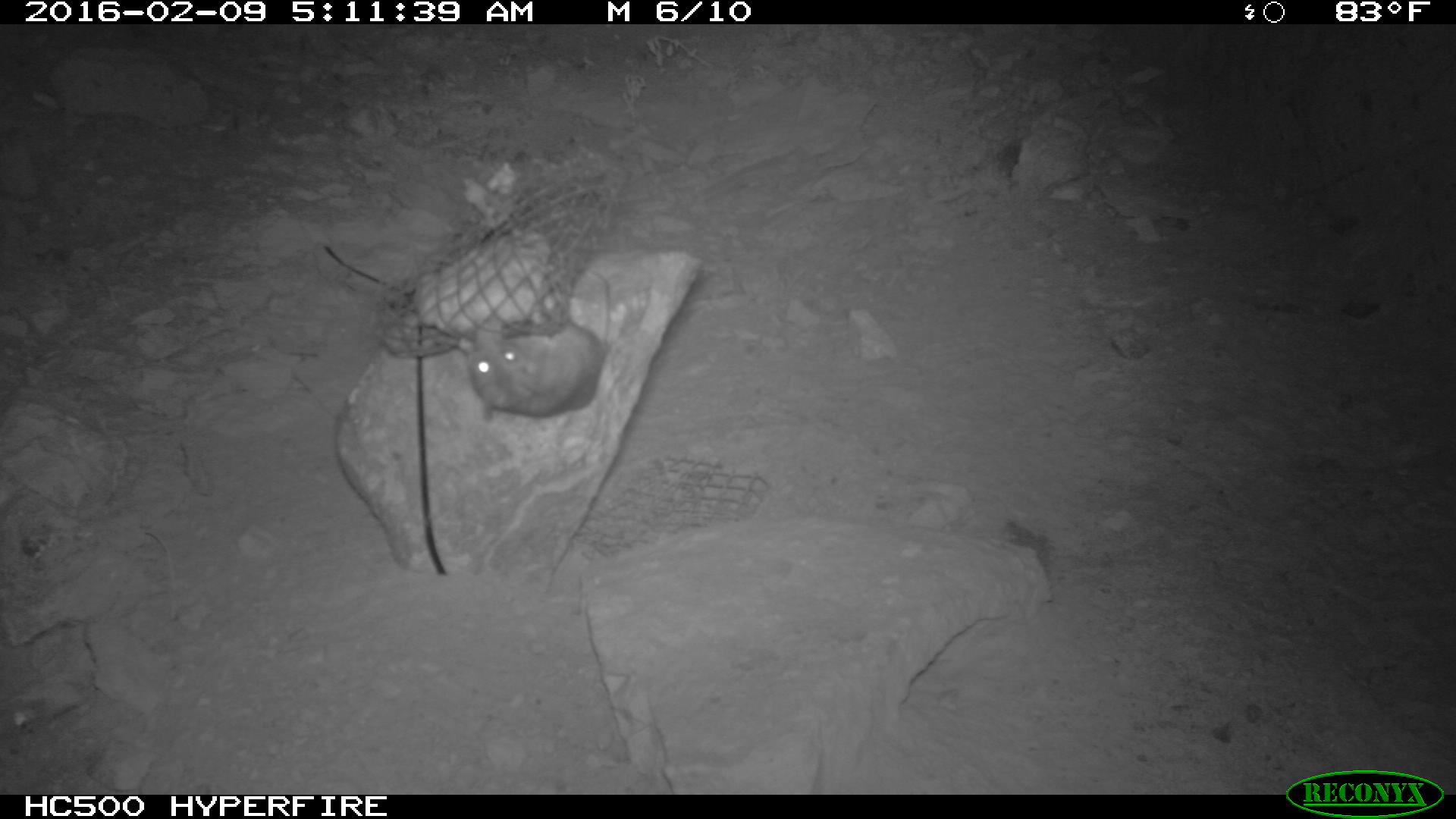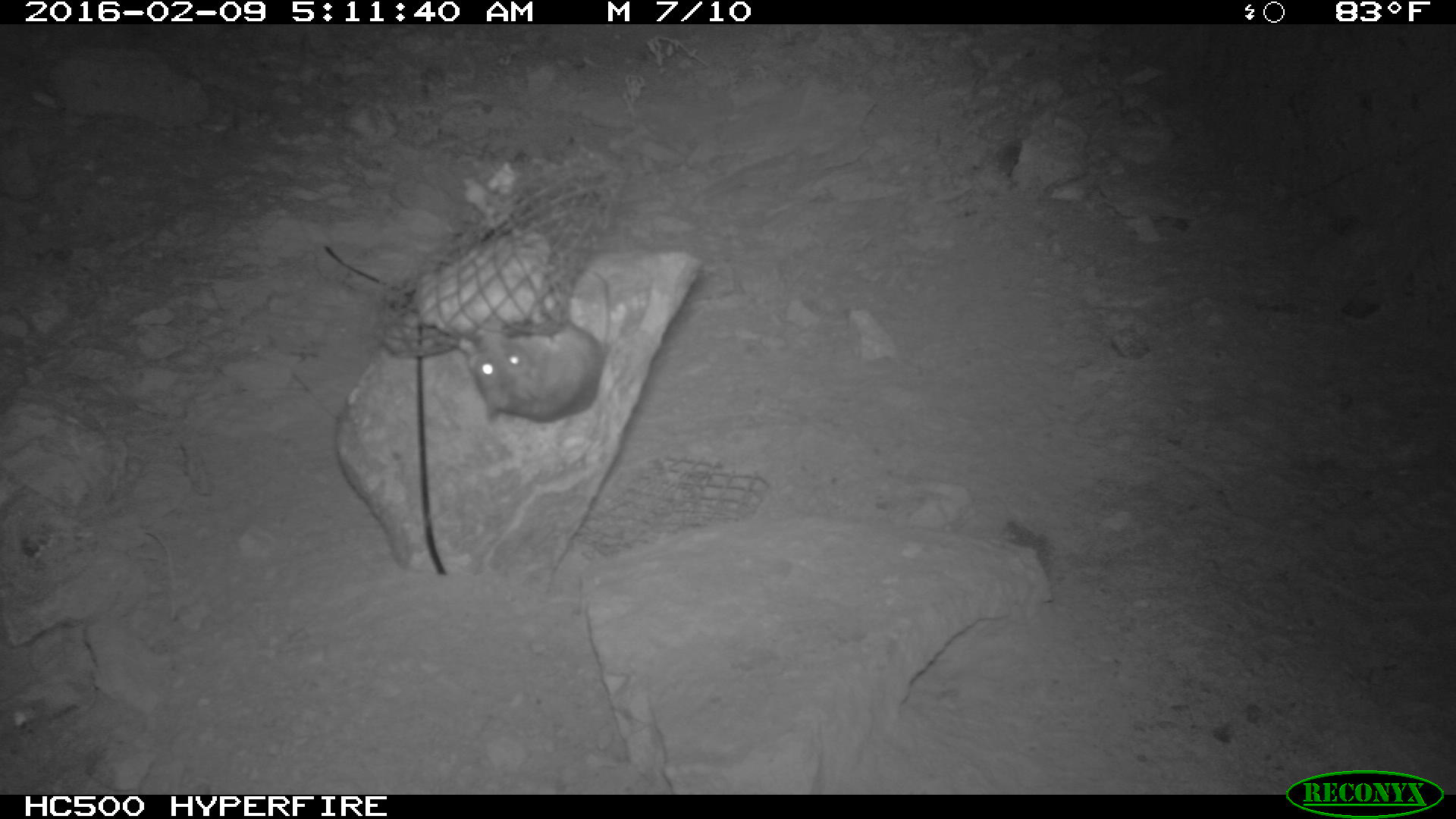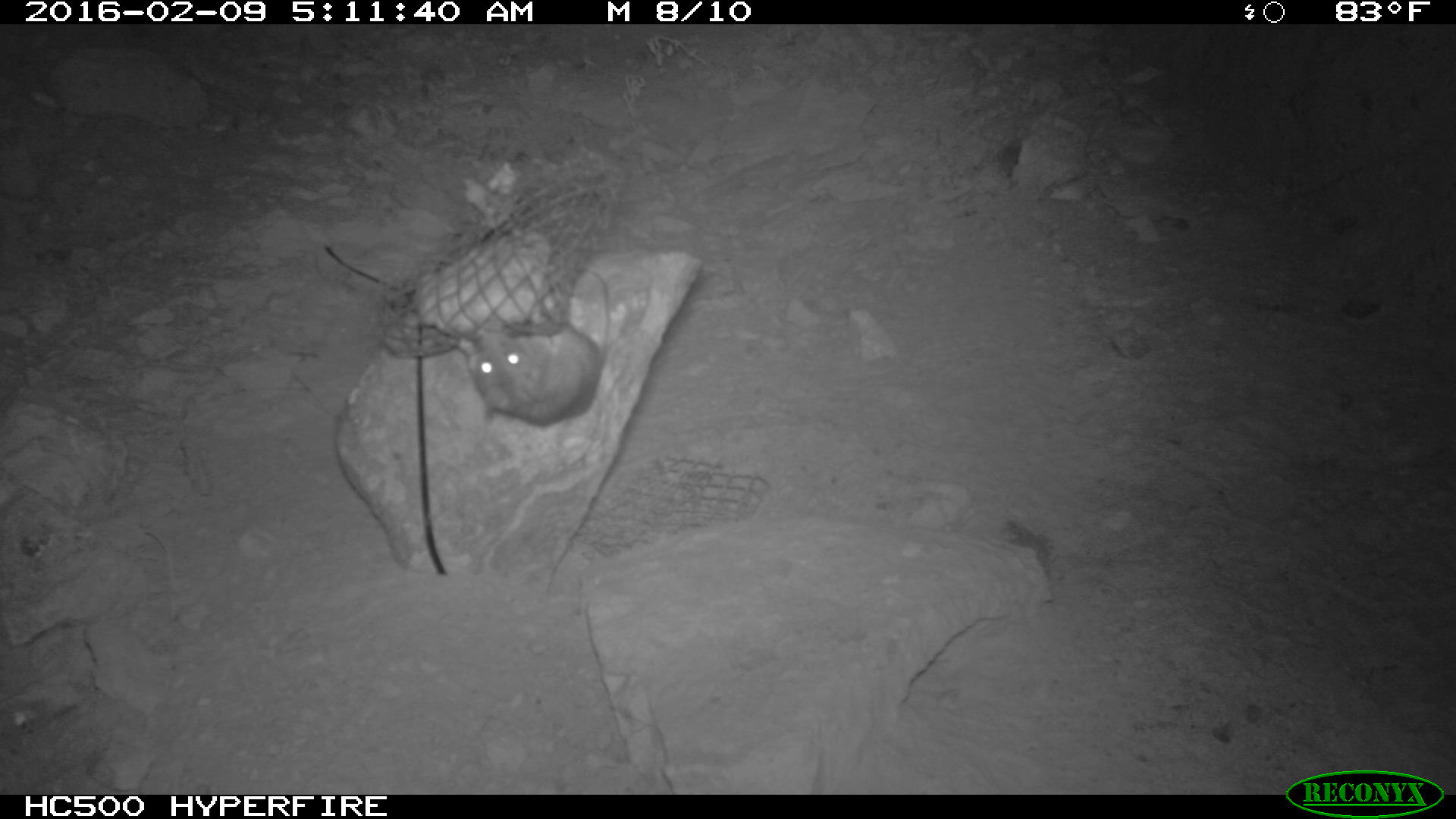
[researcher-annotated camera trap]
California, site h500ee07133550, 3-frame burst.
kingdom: Animalia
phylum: Chordata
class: Mammalia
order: Rodentia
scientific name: Rodentia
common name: rodent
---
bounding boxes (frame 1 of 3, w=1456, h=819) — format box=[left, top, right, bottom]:
rodent: box=[466, 273, 611, 421]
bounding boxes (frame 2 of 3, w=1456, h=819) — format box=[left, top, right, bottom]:
rodent: box=[464, 259, 614, 427]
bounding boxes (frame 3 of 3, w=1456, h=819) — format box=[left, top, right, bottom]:
rodent: box=[472, 266, 607, 425]